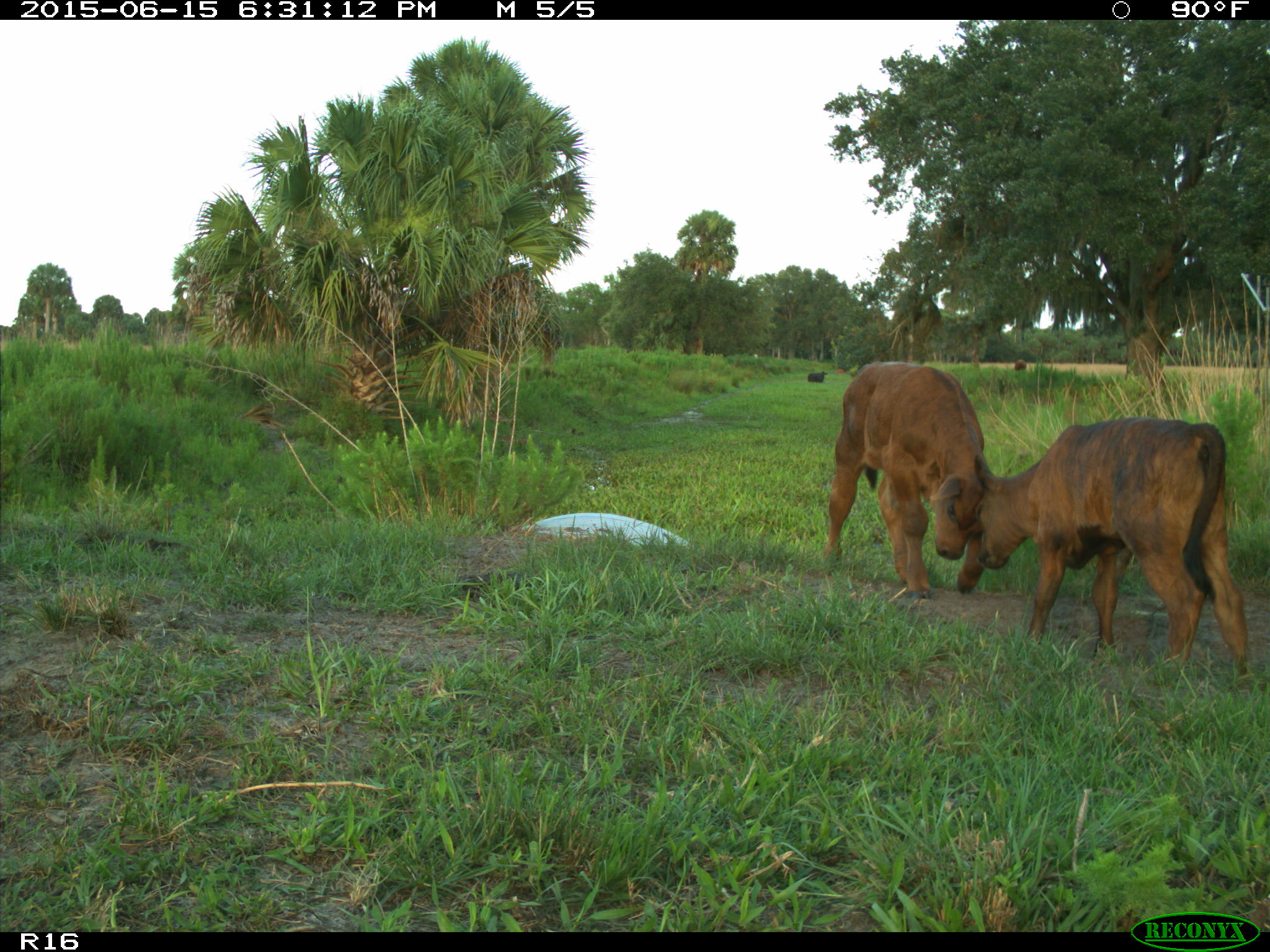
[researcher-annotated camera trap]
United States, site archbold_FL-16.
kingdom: Animalia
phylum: Chordata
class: Mammalia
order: Artiodactyla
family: Bovidae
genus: Bos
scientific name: Bos taurus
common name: domestic cow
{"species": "Bos taurus (domestic cow)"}